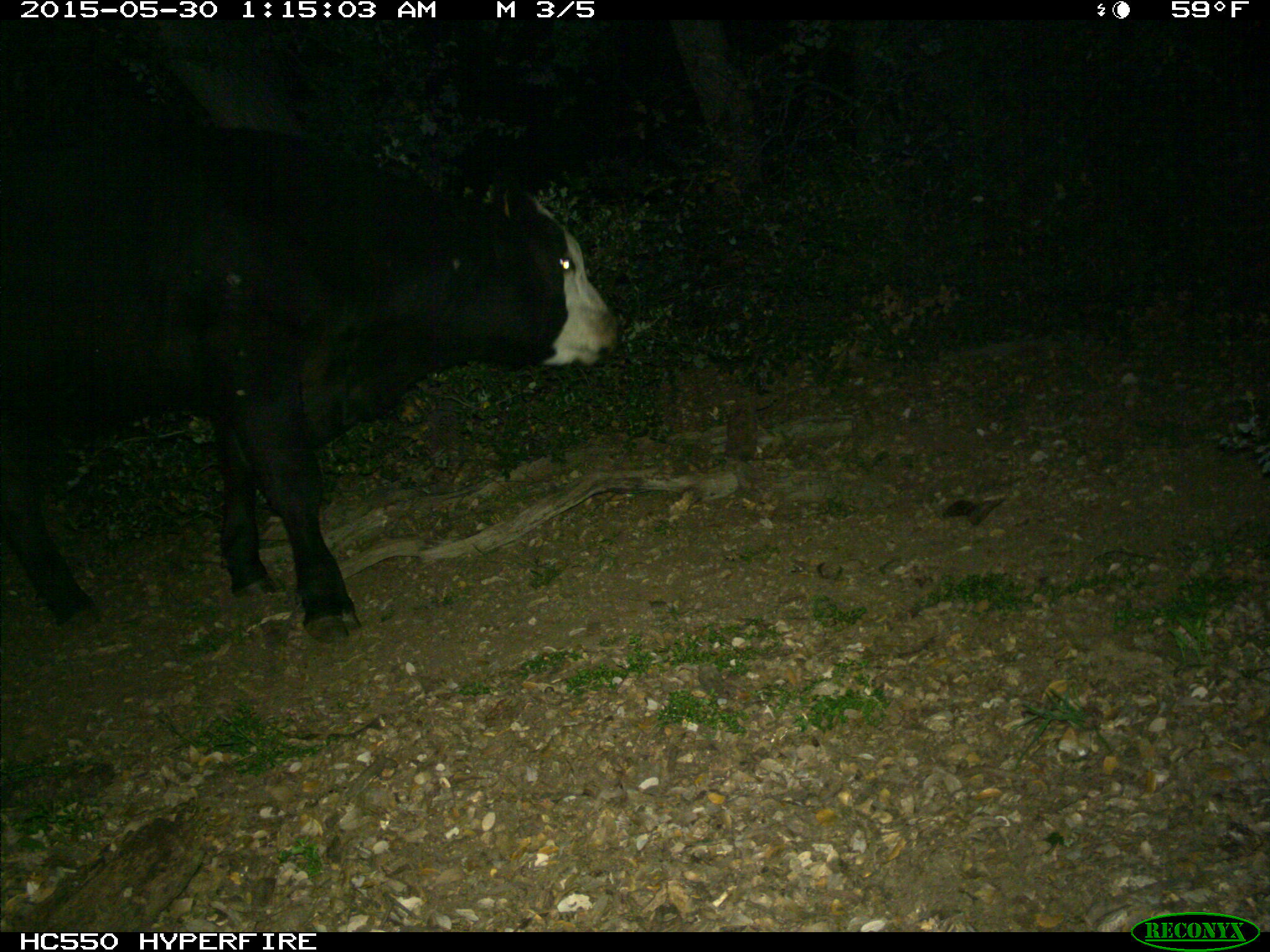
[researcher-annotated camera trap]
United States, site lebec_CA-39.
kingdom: Animalia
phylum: Chordata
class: Mammalia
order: Artiodactyla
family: Bovidae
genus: Bos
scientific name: Bos taurus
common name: domestic cow